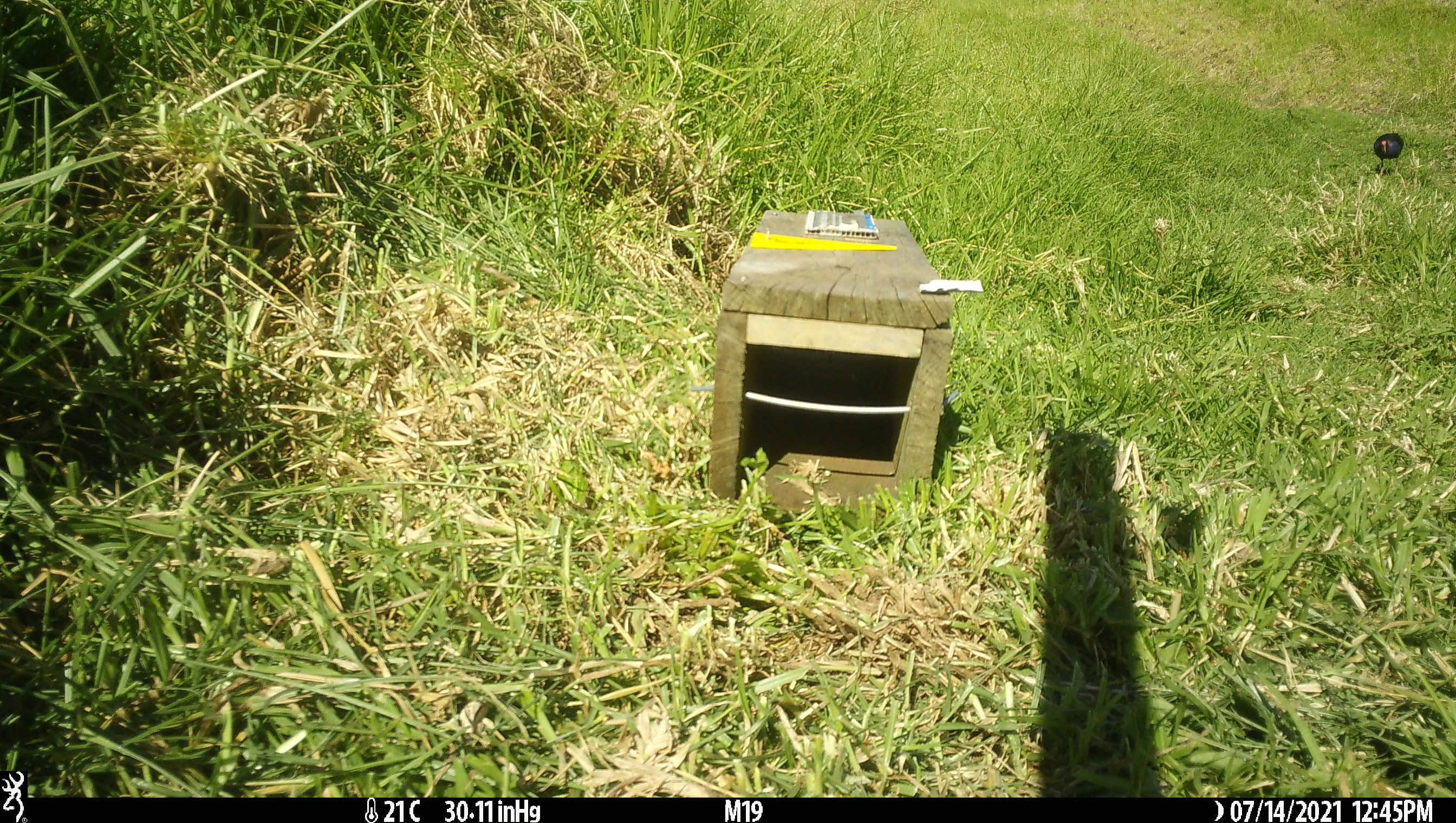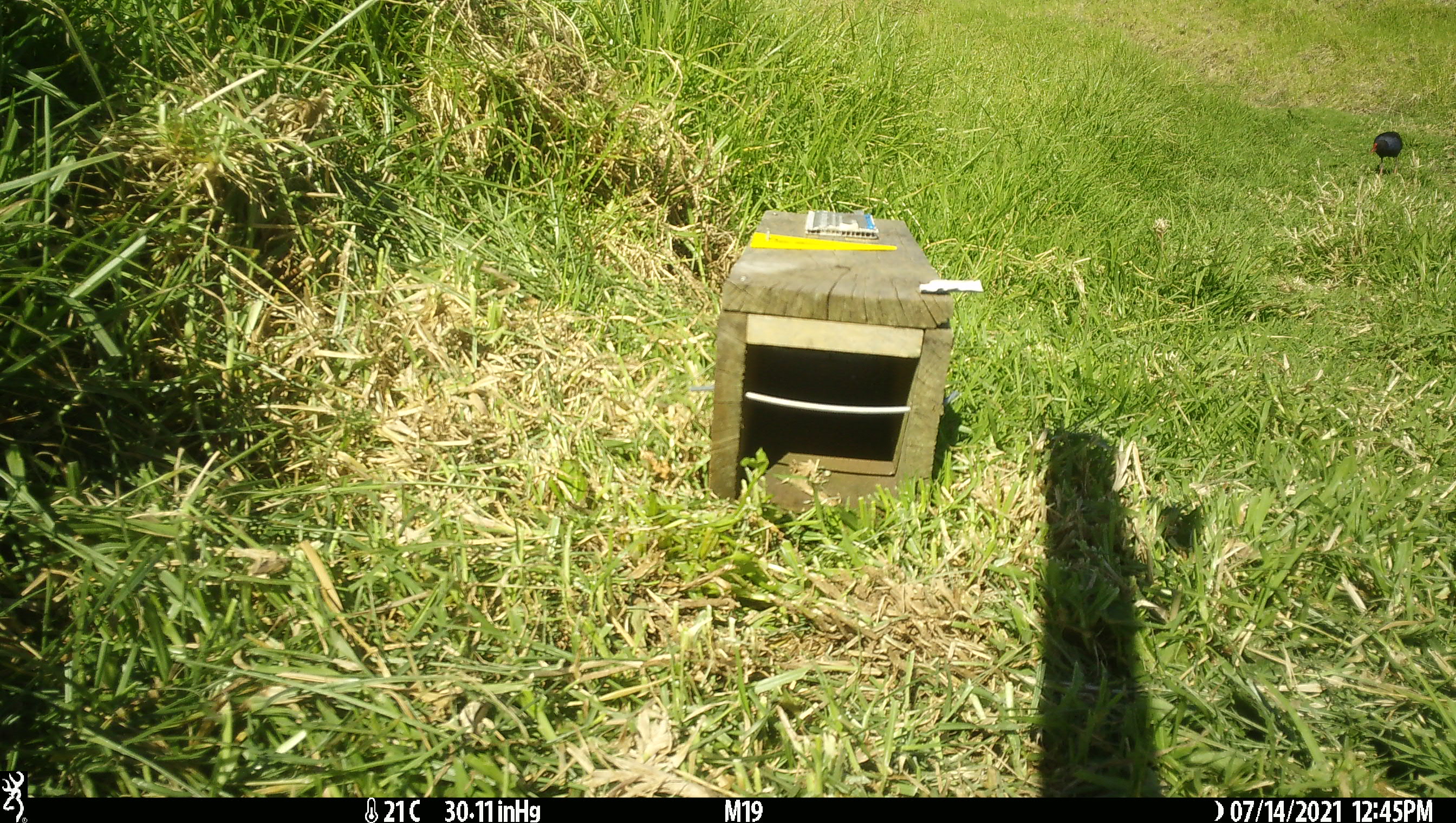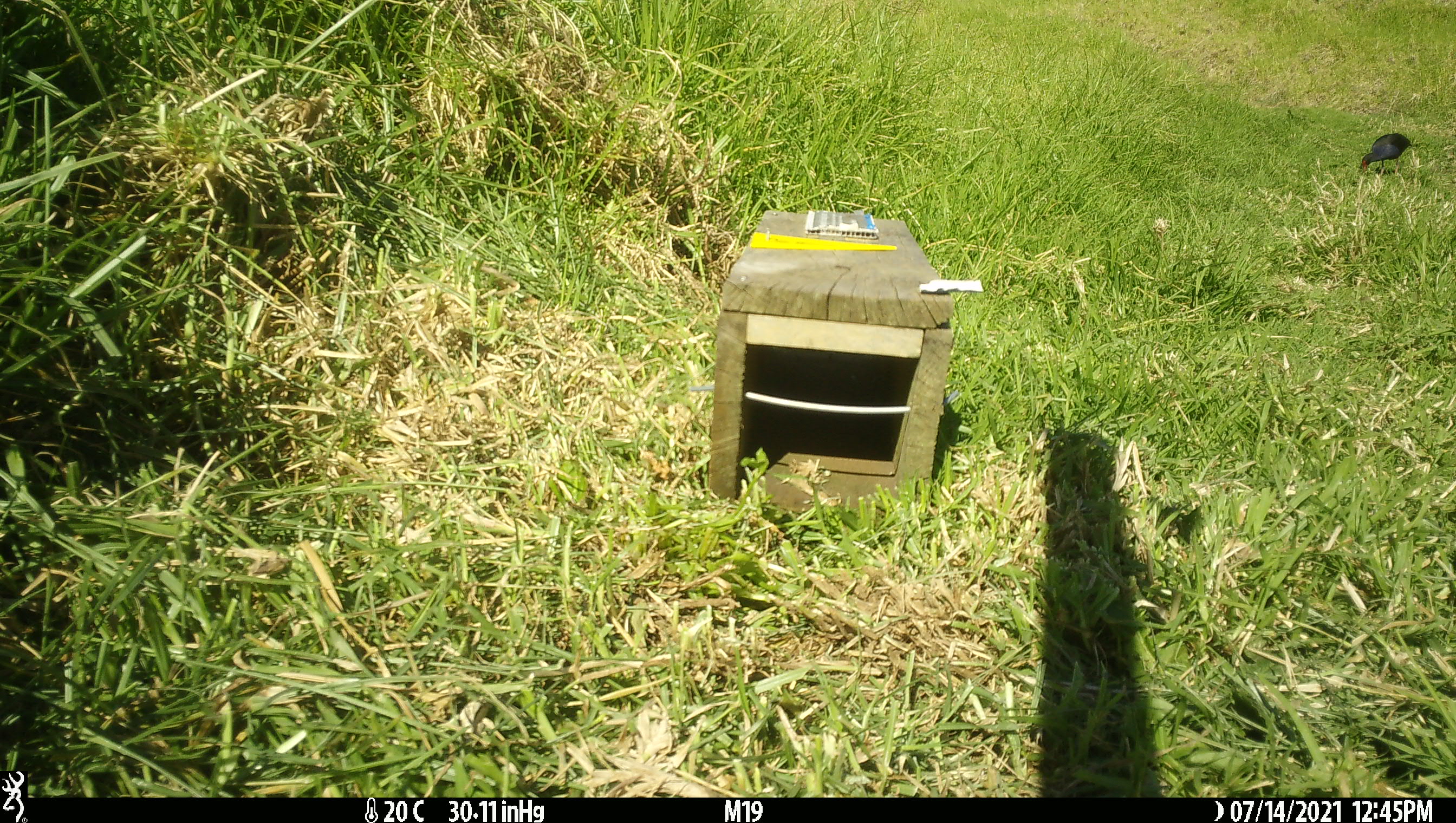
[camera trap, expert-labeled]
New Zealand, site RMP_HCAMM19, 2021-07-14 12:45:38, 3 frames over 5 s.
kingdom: Animalia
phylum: Chordata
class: Aves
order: Gruiformes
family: Rallidae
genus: Porphyrio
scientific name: Porphyrio melanotus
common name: australasian swamphen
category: pukeko